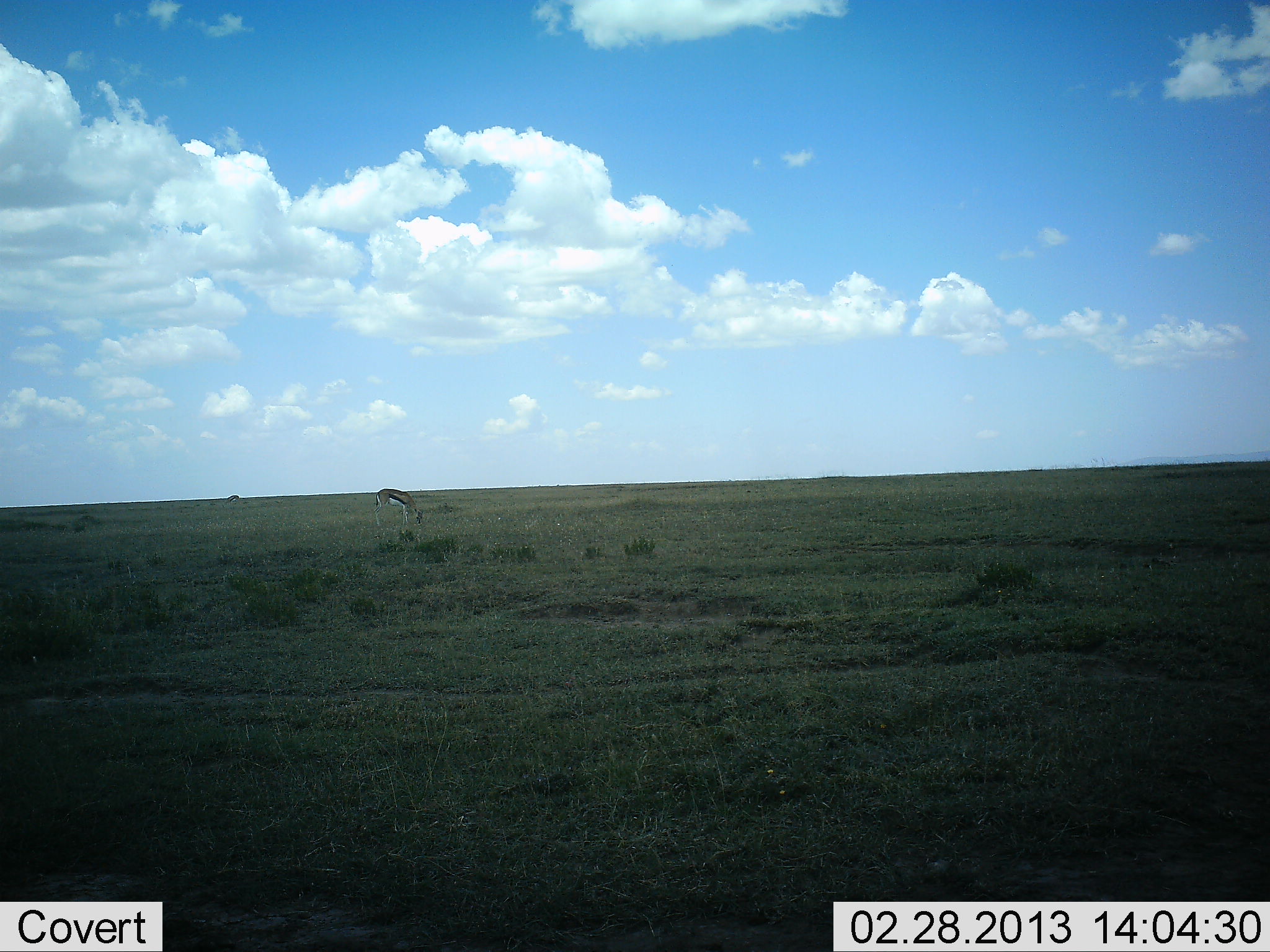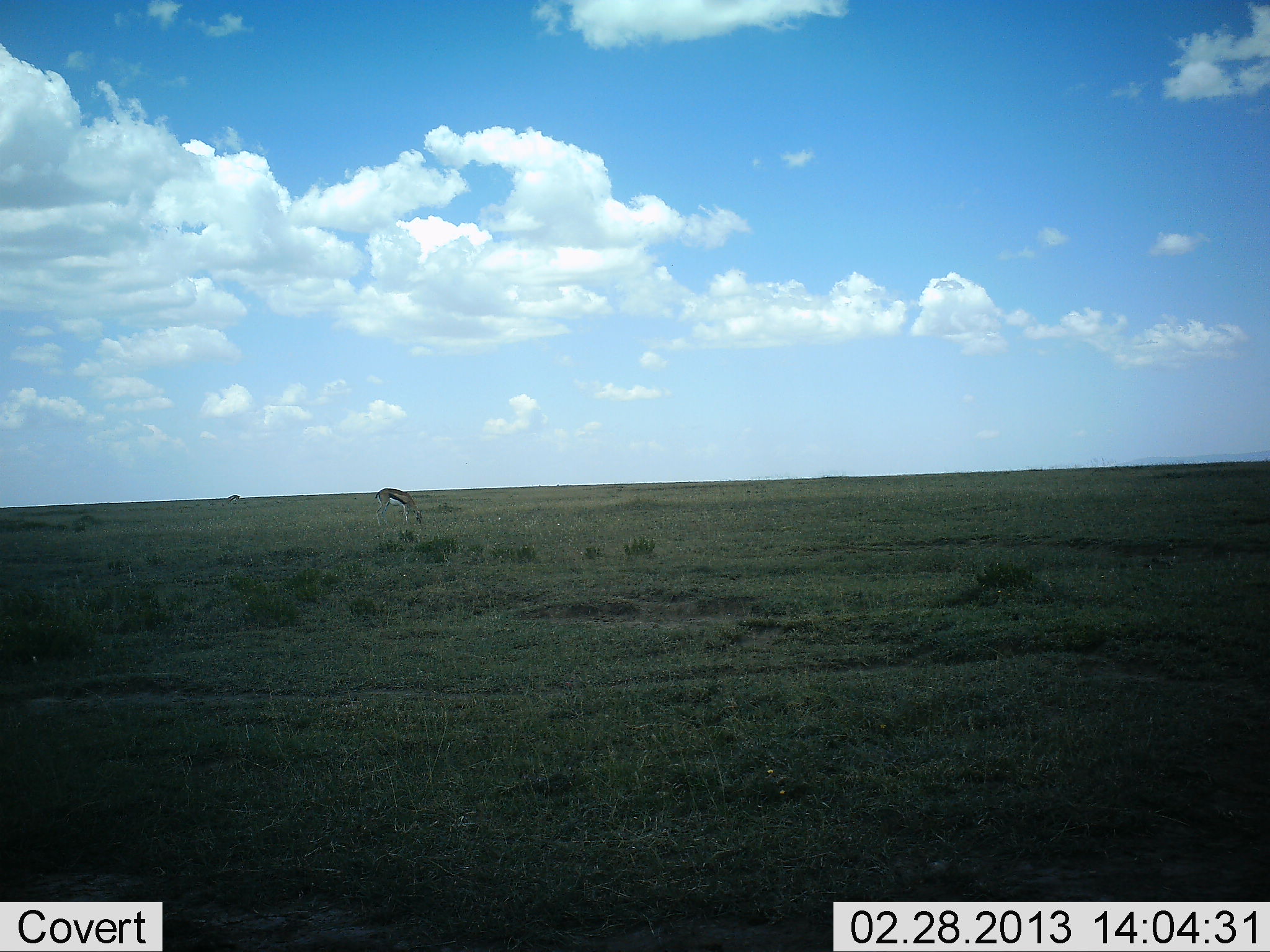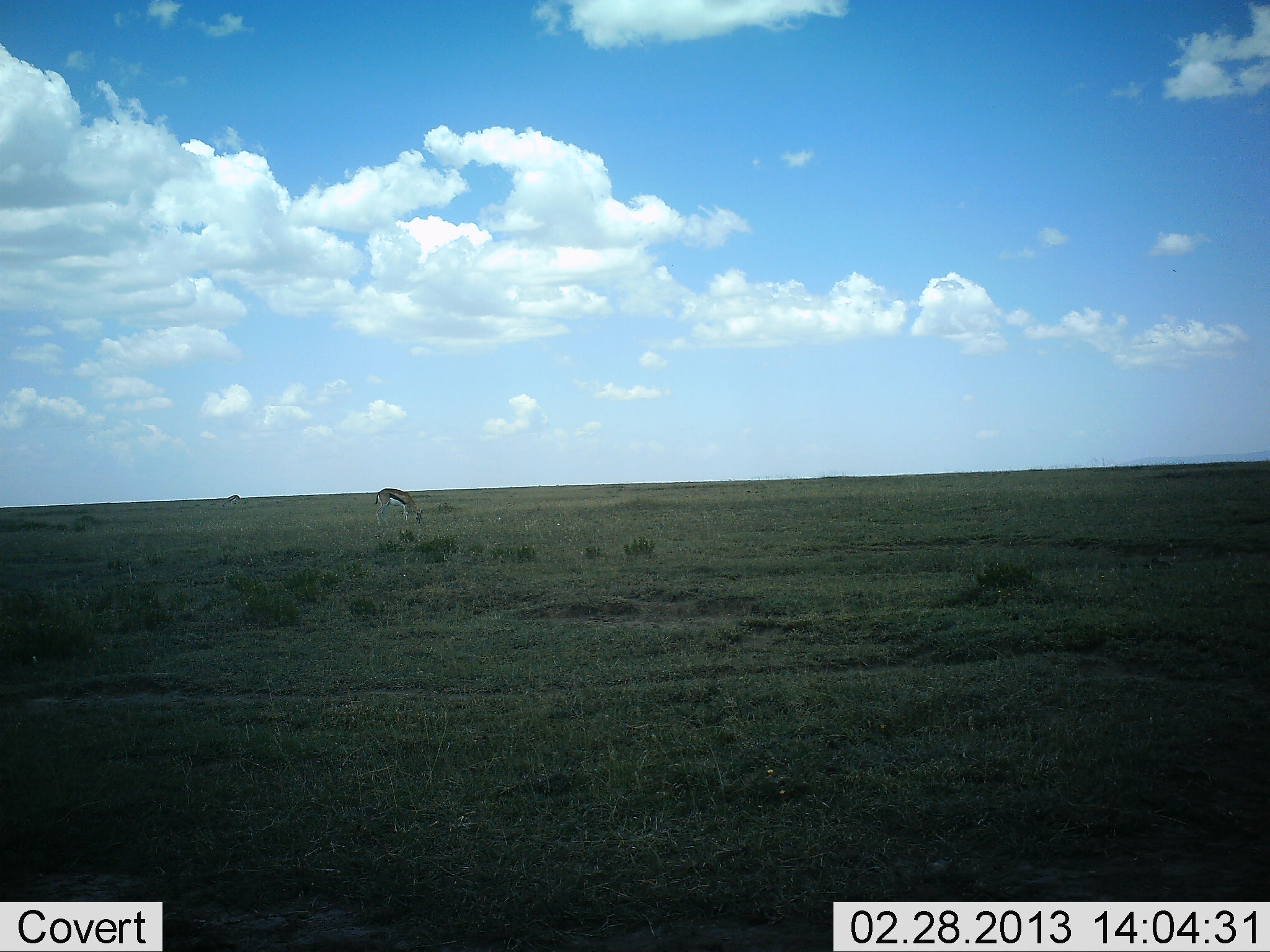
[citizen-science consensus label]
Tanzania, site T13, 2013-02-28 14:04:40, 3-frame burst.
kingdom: Animalia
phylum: Chordata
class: Mammalia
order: Artiodactyla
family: Bovidae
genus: Eudorcas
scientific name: Eudorcas thomsonii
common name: thomson's gazelle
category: gazellethomsons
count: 1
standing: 26%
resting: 0%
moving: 0%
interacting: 0%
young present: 0%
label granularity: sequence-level